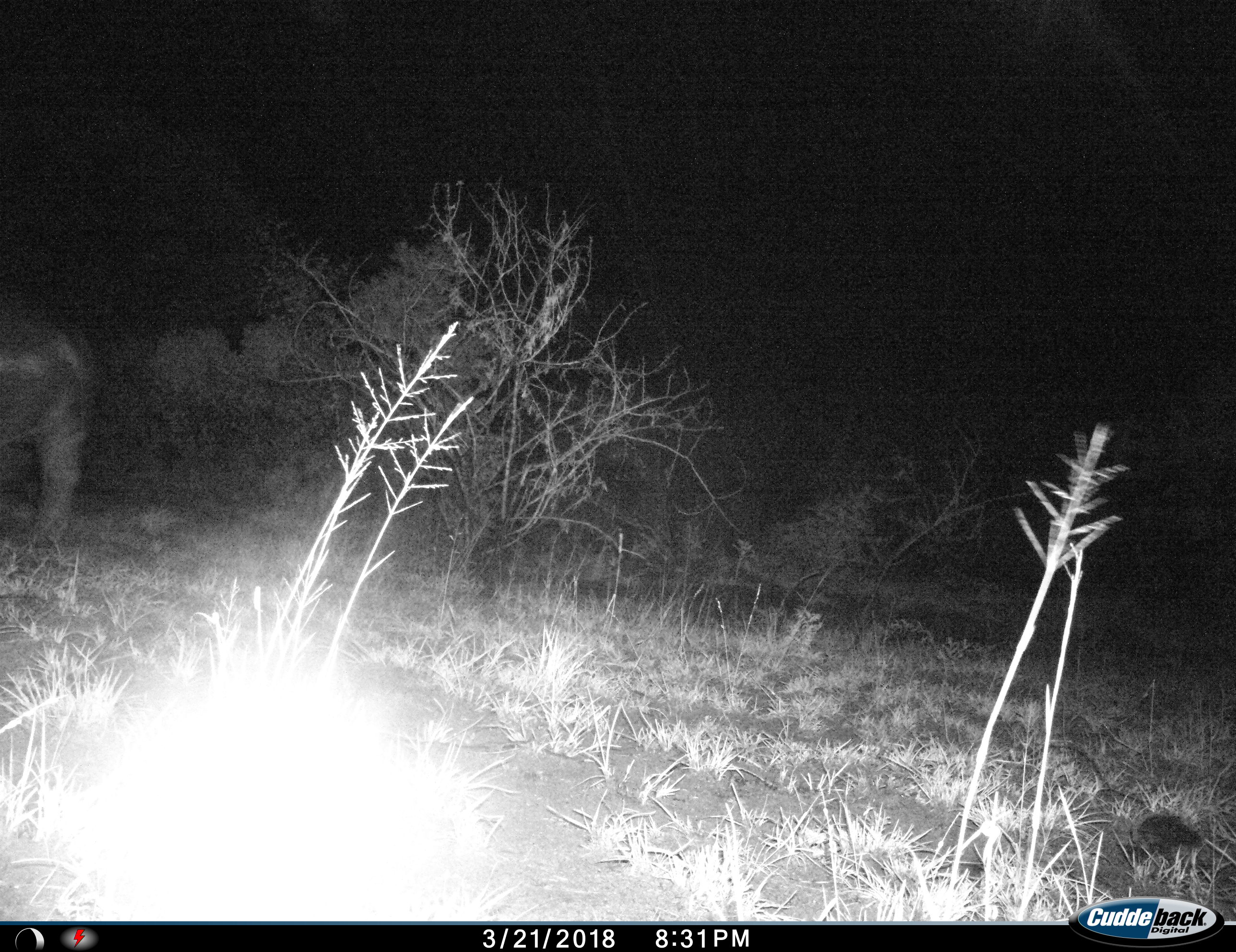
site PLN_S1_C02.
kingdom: Animalia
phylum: Chordata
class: Mammalia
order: Perissodactyla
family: Rhinocerotidae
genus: Ceratotherium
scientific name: Ceratotherium simum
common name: white rhinoceros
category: rhinoceroswhite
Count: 1.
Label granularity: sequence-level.